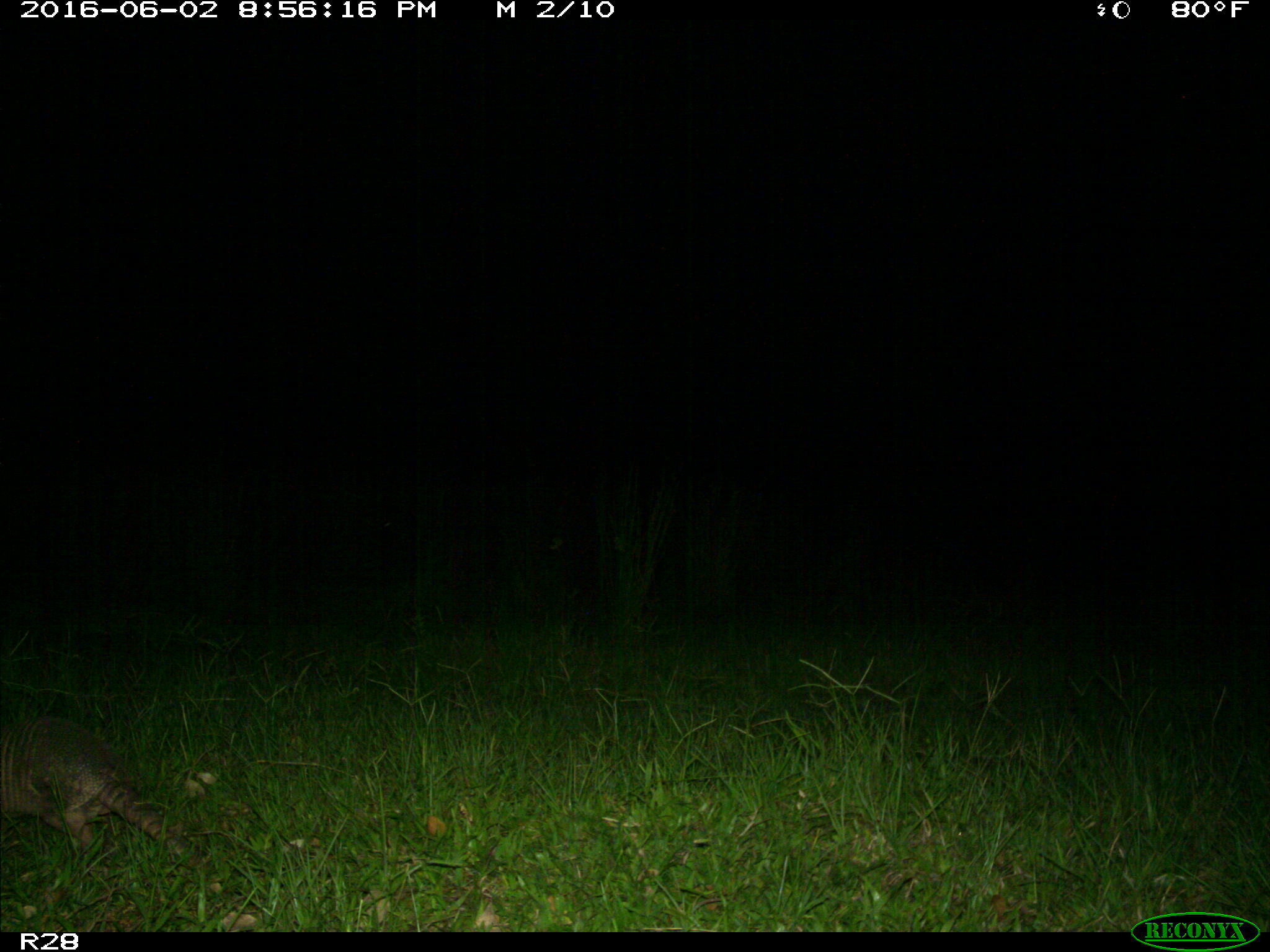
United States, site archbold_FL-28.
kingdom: Animalia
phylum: Chordata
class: Mammalia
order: Cingulata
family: Dasypodidae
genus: Dasypus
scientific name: Dasypus novemcinctus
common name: nine-banded armadillo